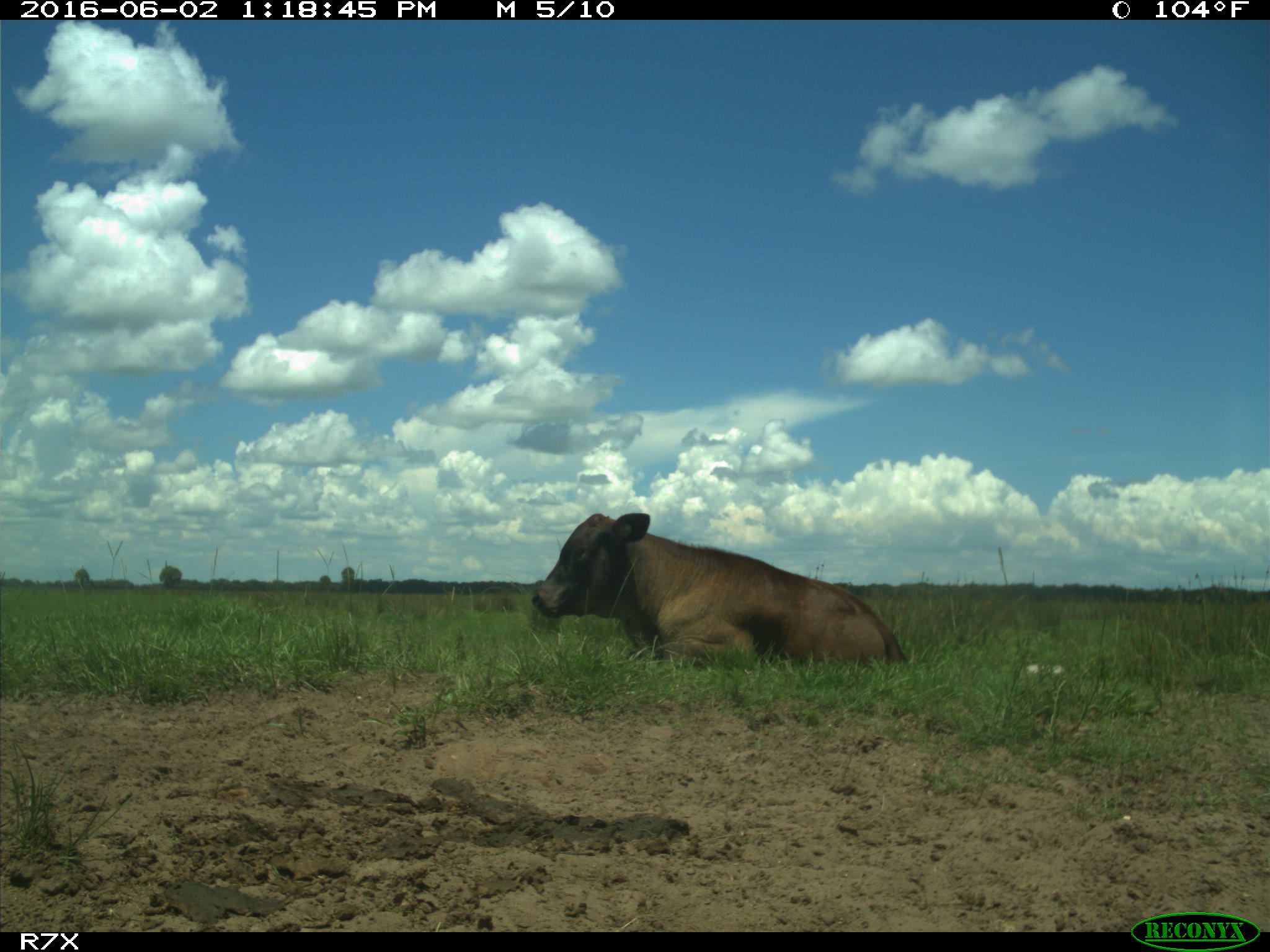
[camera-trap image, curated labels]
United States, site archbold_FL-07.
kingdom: Animalia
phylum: Chordata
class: Mammalia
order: Artiodactyla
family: Bovidae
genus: Bos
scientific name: Bos taurus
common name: domestic cow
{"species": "Bos taurus (domestic cow)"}